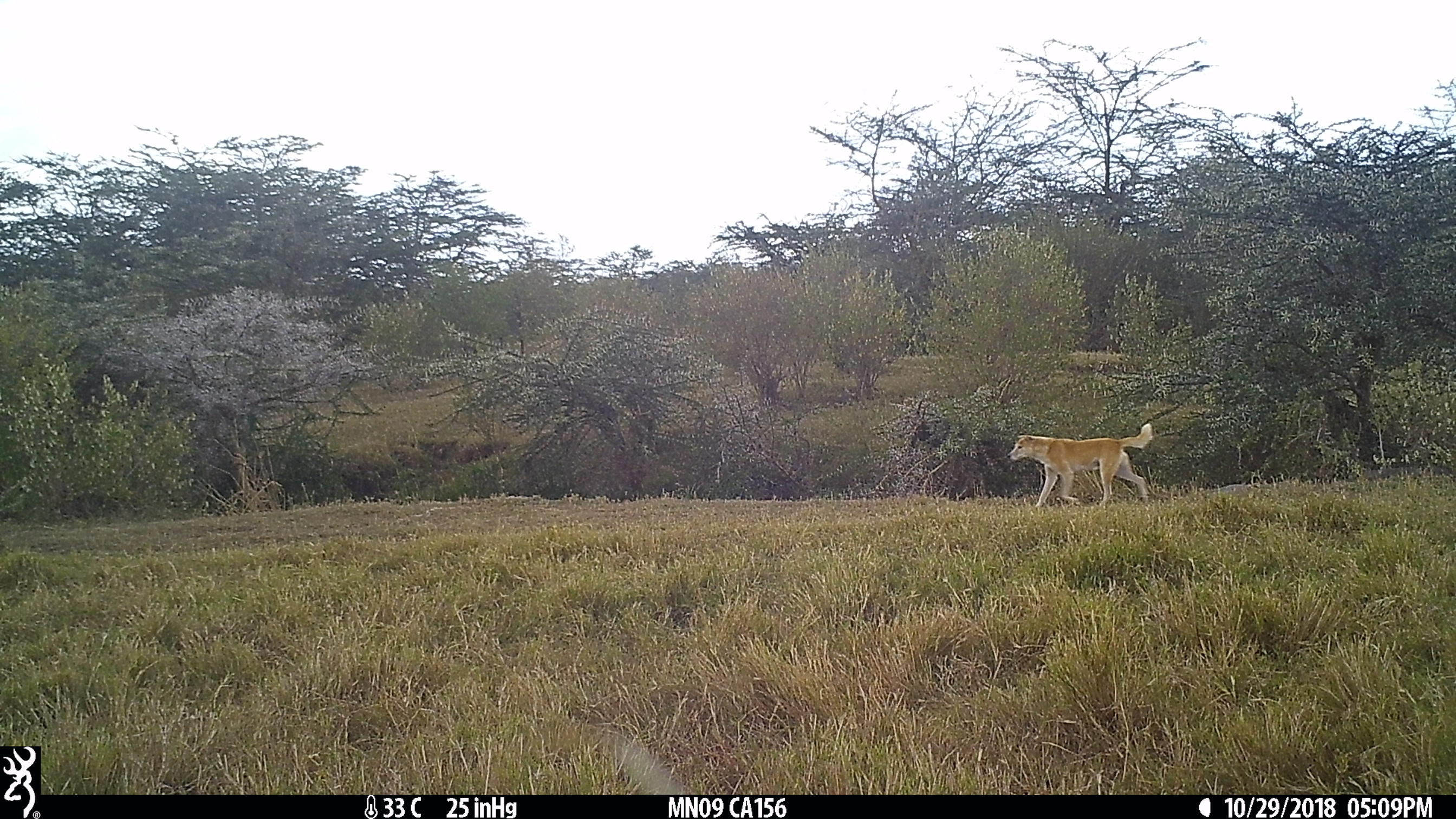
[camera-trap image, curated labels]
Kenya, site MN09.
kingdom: Animalia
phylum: Chordata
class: Mammalia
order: Carnivora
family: Canidae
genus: Canis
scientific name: Canis familiaris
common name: domestic dog